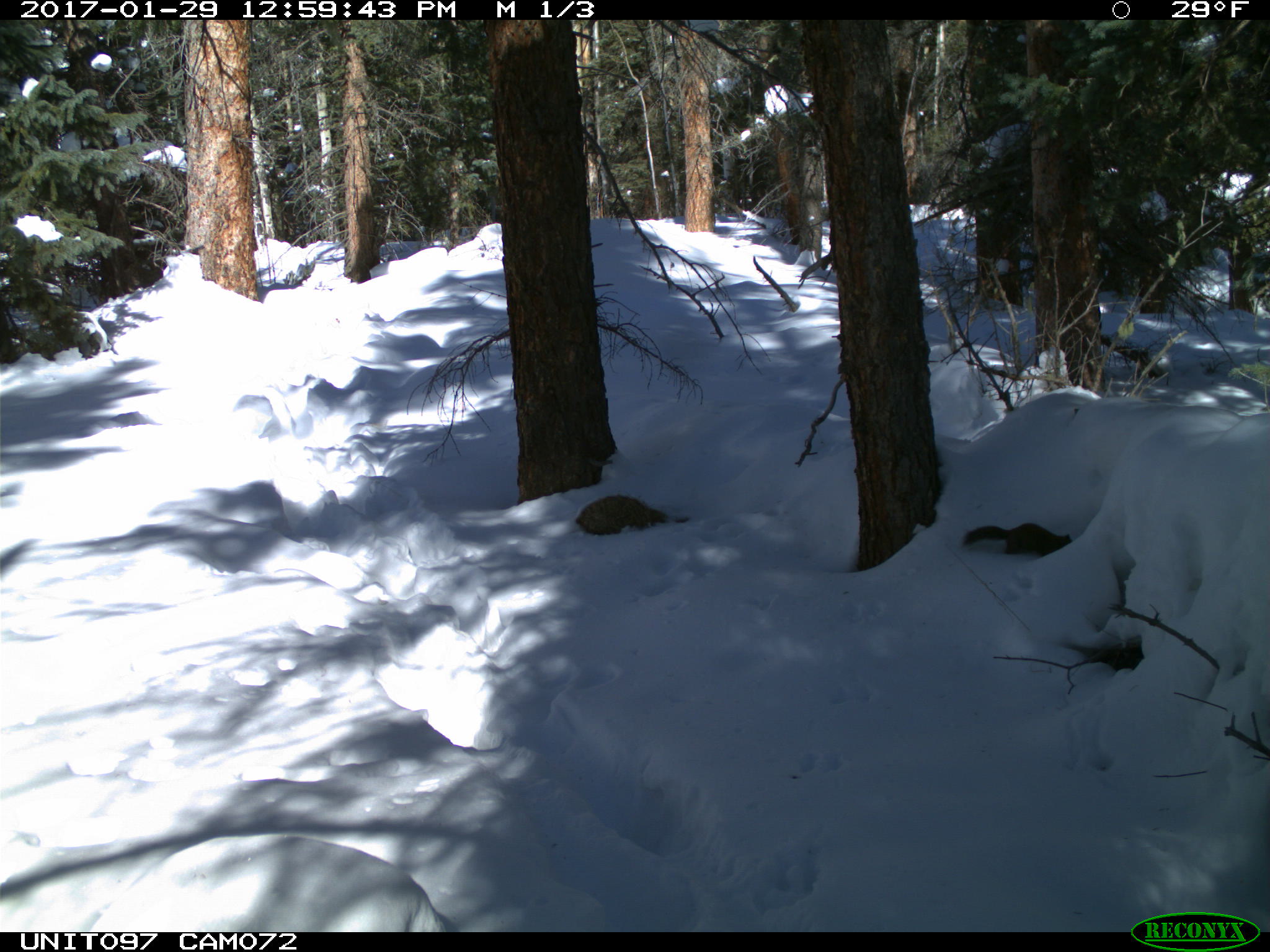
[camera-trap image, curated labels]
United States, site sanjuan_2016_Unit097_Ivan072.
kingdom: Animalia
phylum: Chordata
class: Mammalia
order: Rodentia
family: Sciuridae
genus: Tamiasciurus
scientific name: Tamiasciurus hudsonicus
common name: american red squirrel